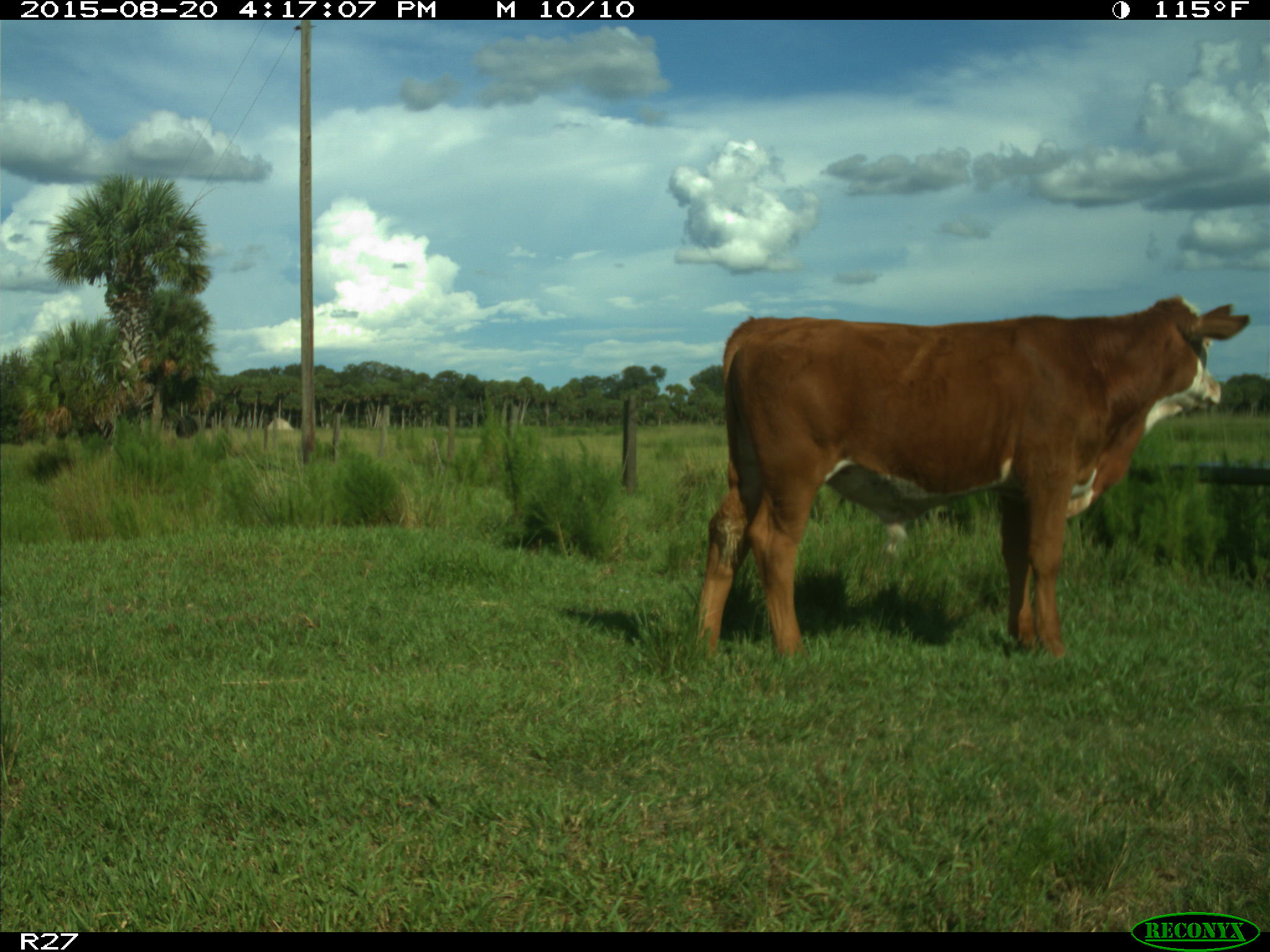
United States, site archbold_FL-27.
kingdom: Animalia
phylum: Chordata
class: Mammalia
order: Artiodactyla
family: Bovidae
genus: Bos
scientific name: Bos taurus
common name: domestic cow